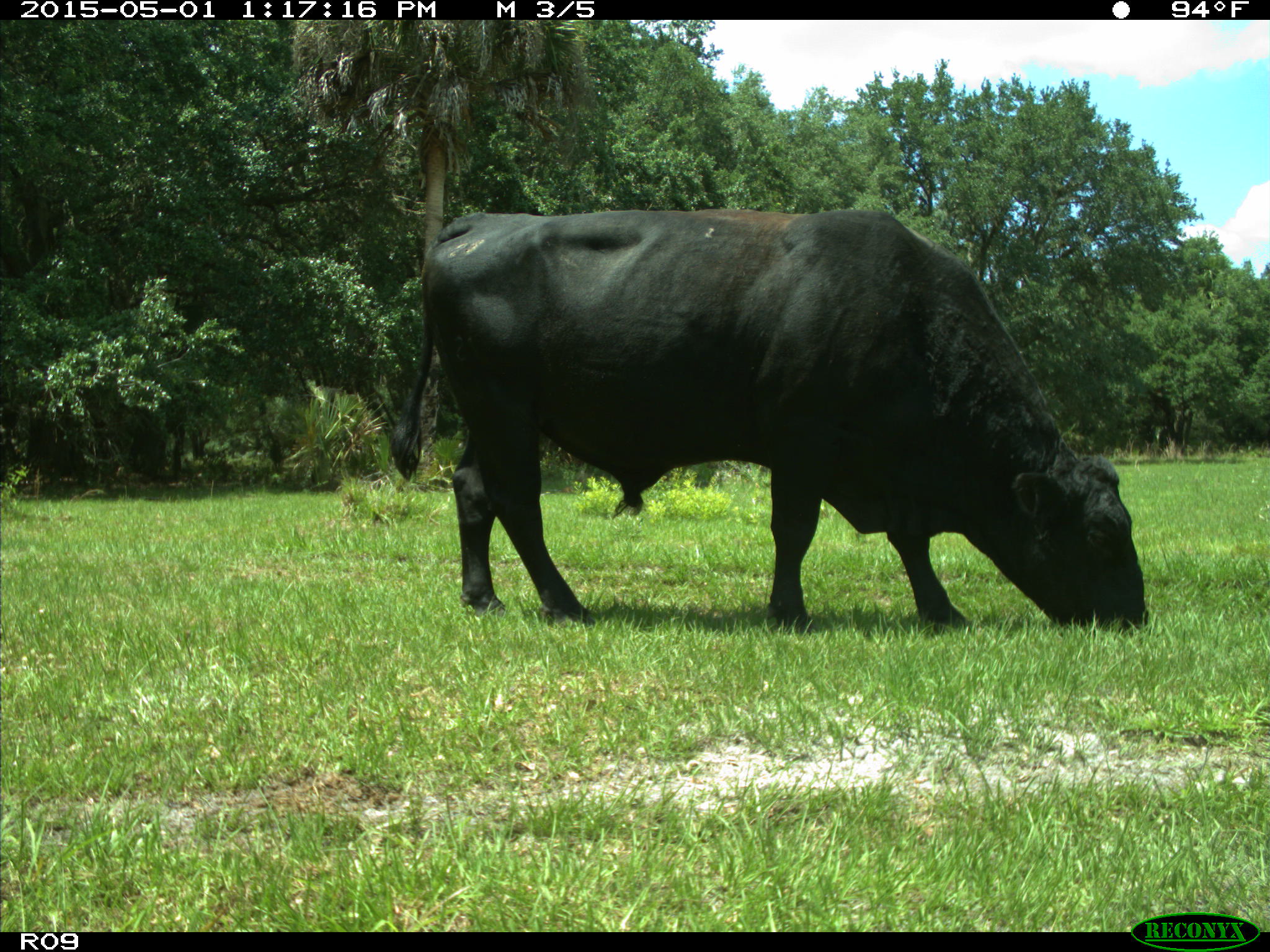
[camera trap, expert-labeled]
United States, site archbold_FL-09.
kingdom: Animalia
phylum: Chordata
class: Mammalia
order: Artiodactyla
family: Bovidae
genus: Bos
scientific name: Bos taurus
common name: domestic cow